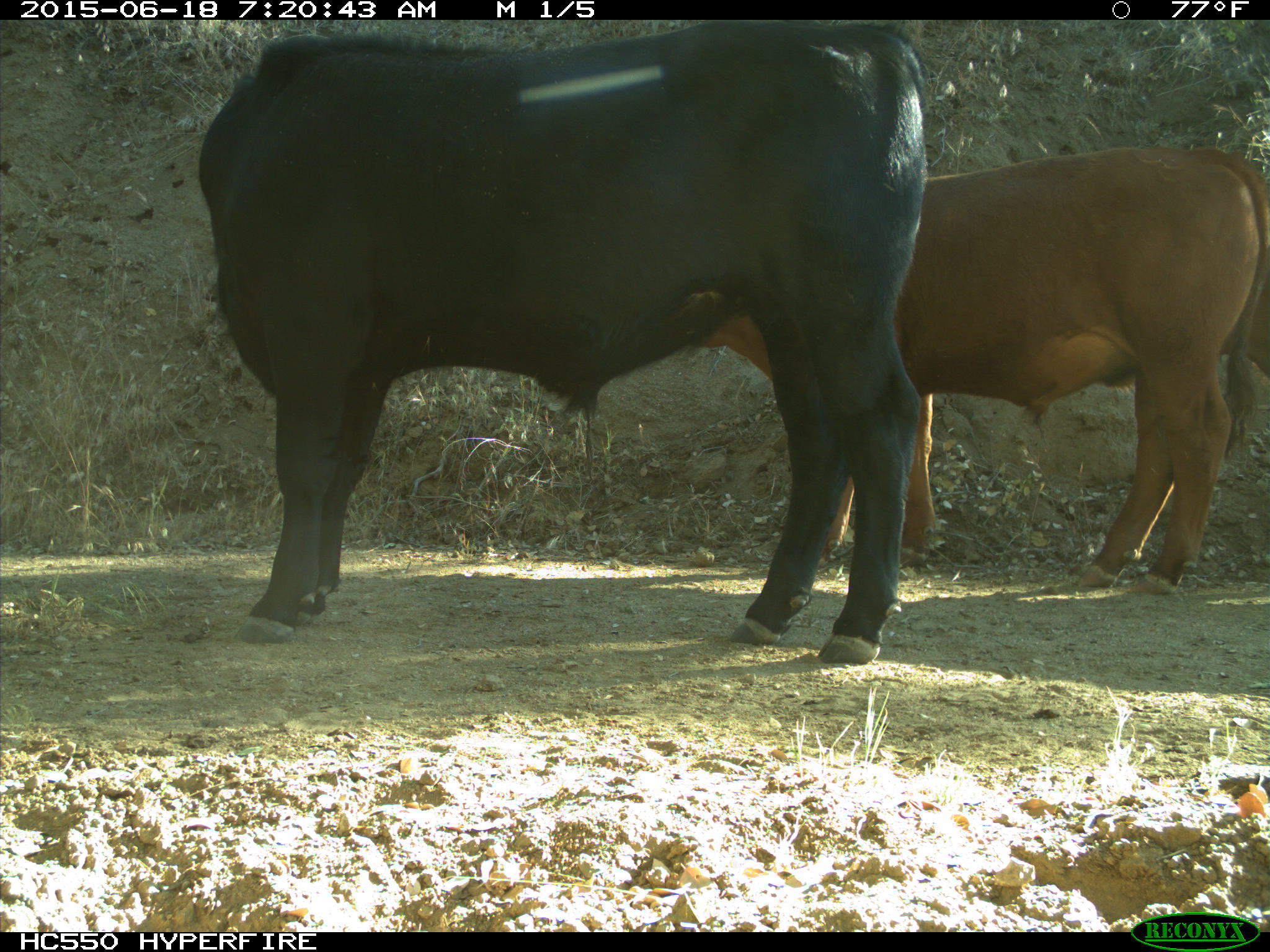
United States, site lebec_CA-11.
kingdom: Animalia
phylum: Chordata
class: Mammalia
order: Artiodactyla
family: Bovidae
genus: Bos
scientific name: Bos taurus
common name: domestic cow